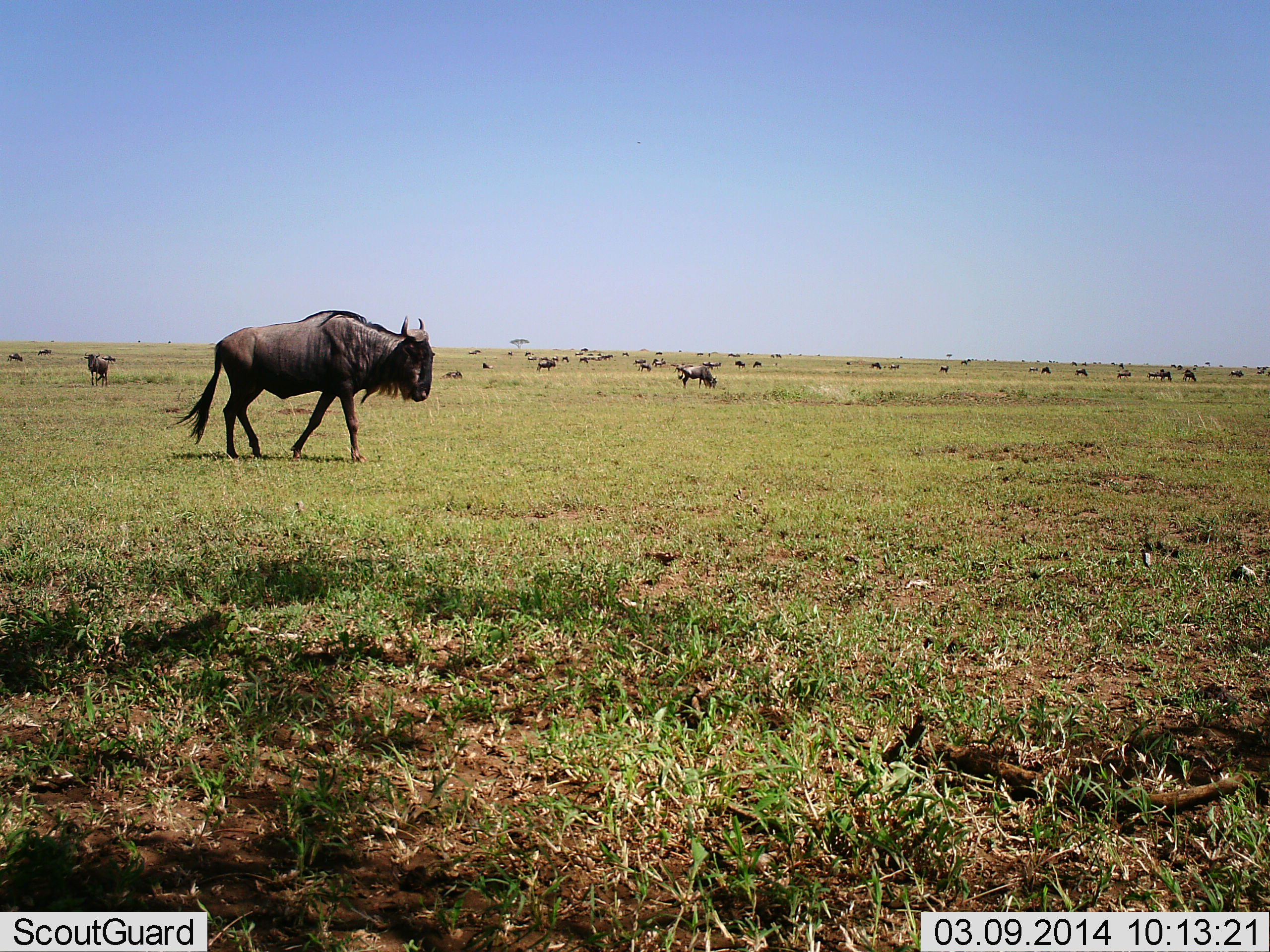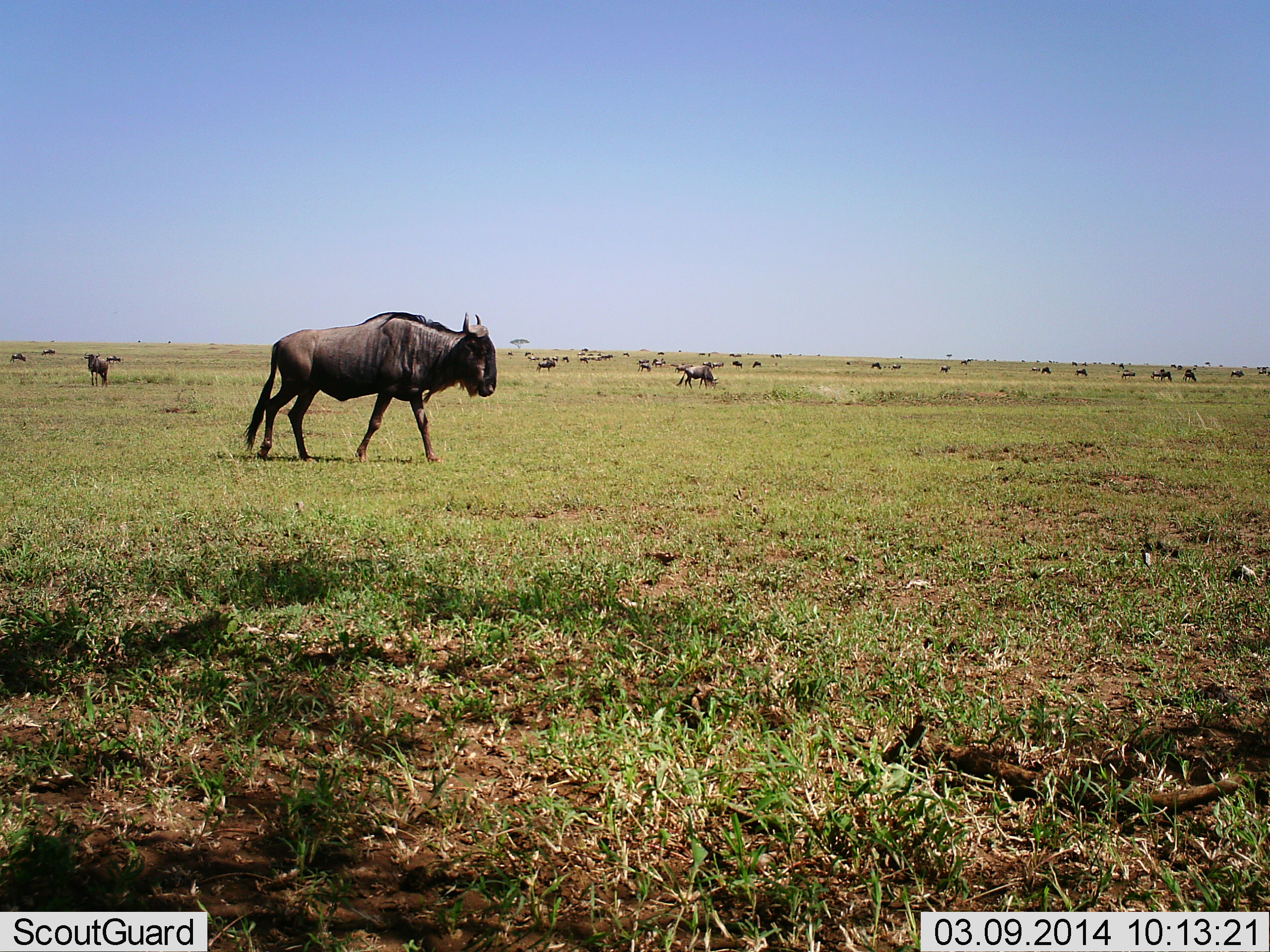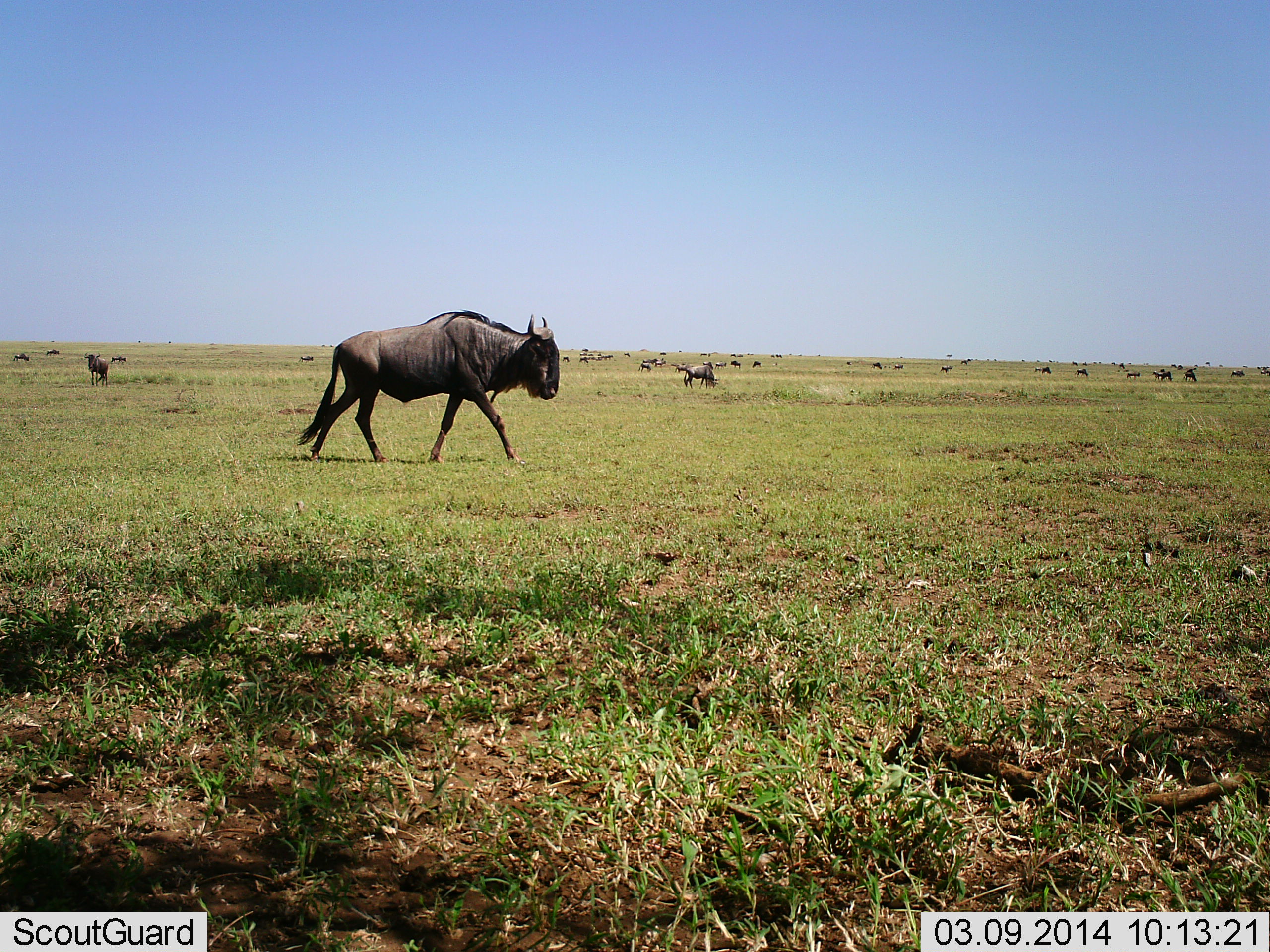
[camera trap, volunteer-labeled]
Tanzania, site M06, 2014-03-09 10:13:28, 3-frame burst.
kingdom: Animalia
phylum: Chordata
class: Mammalia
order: Artiodactyla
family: Bovidae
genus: Connochaetes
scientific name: Connochaetes taurinus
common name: blue wildebeest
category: wildebeest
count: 11-50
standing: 36%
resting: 9%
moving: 91%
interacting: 0%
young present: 0%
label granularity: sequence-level